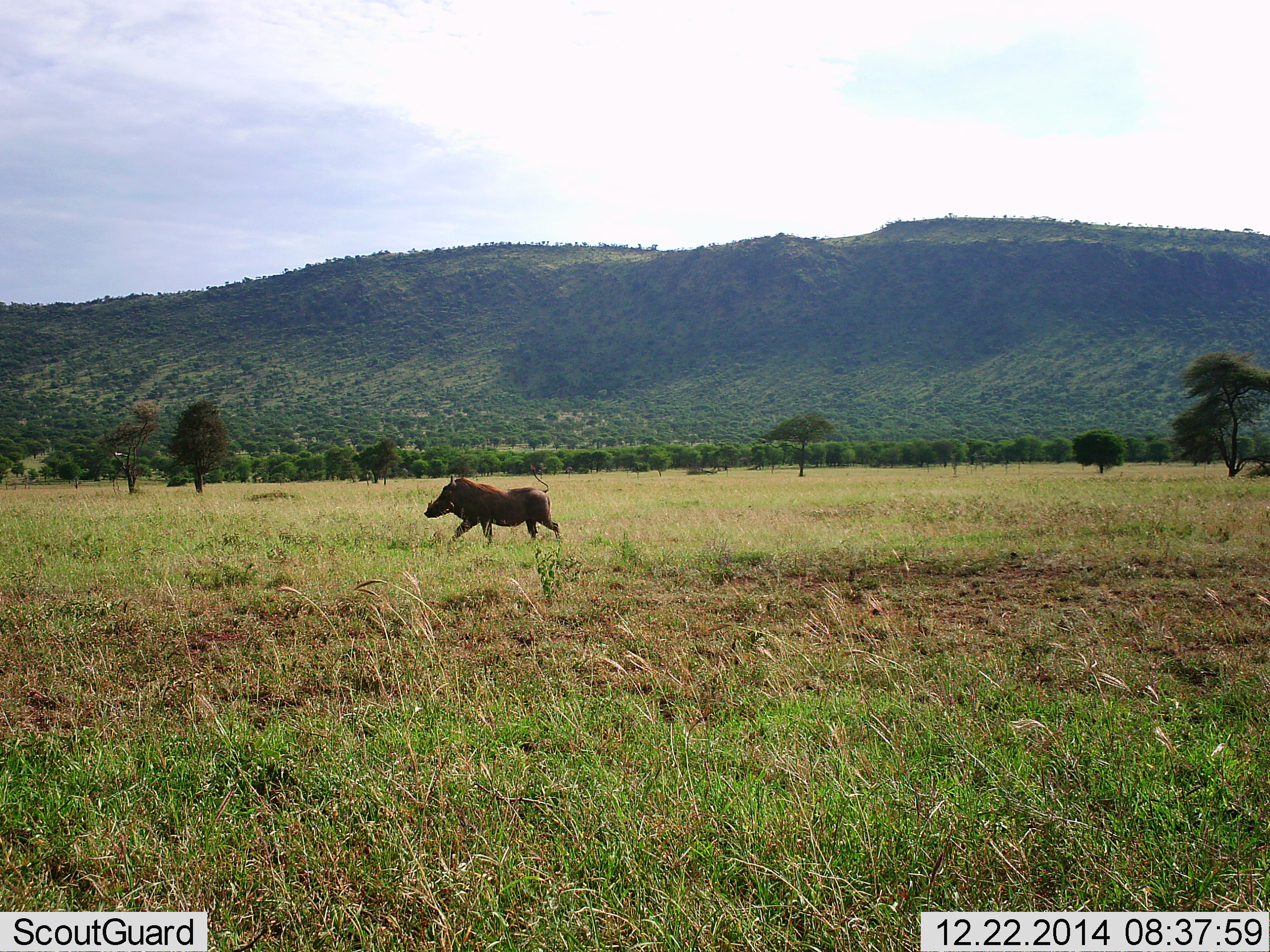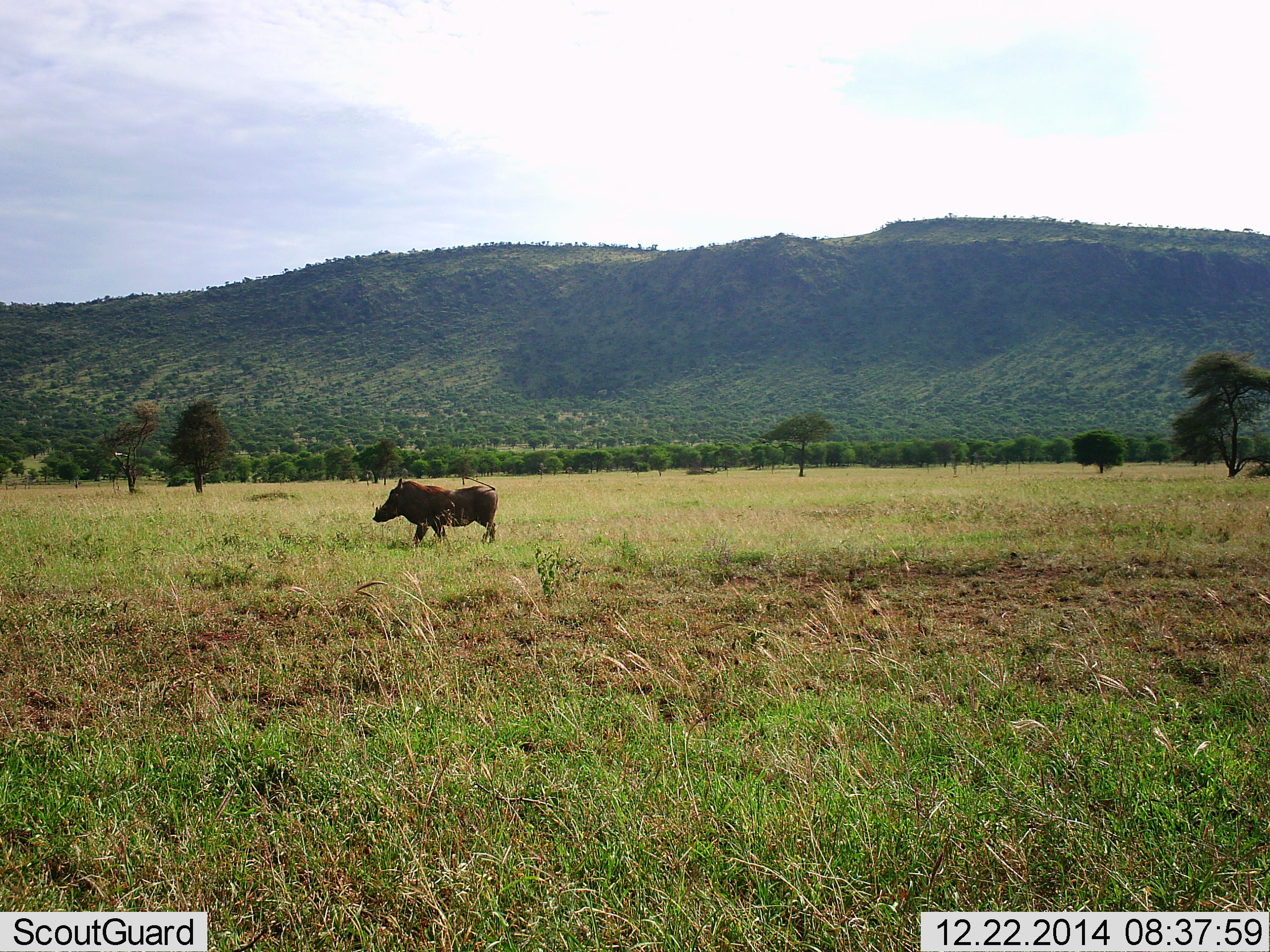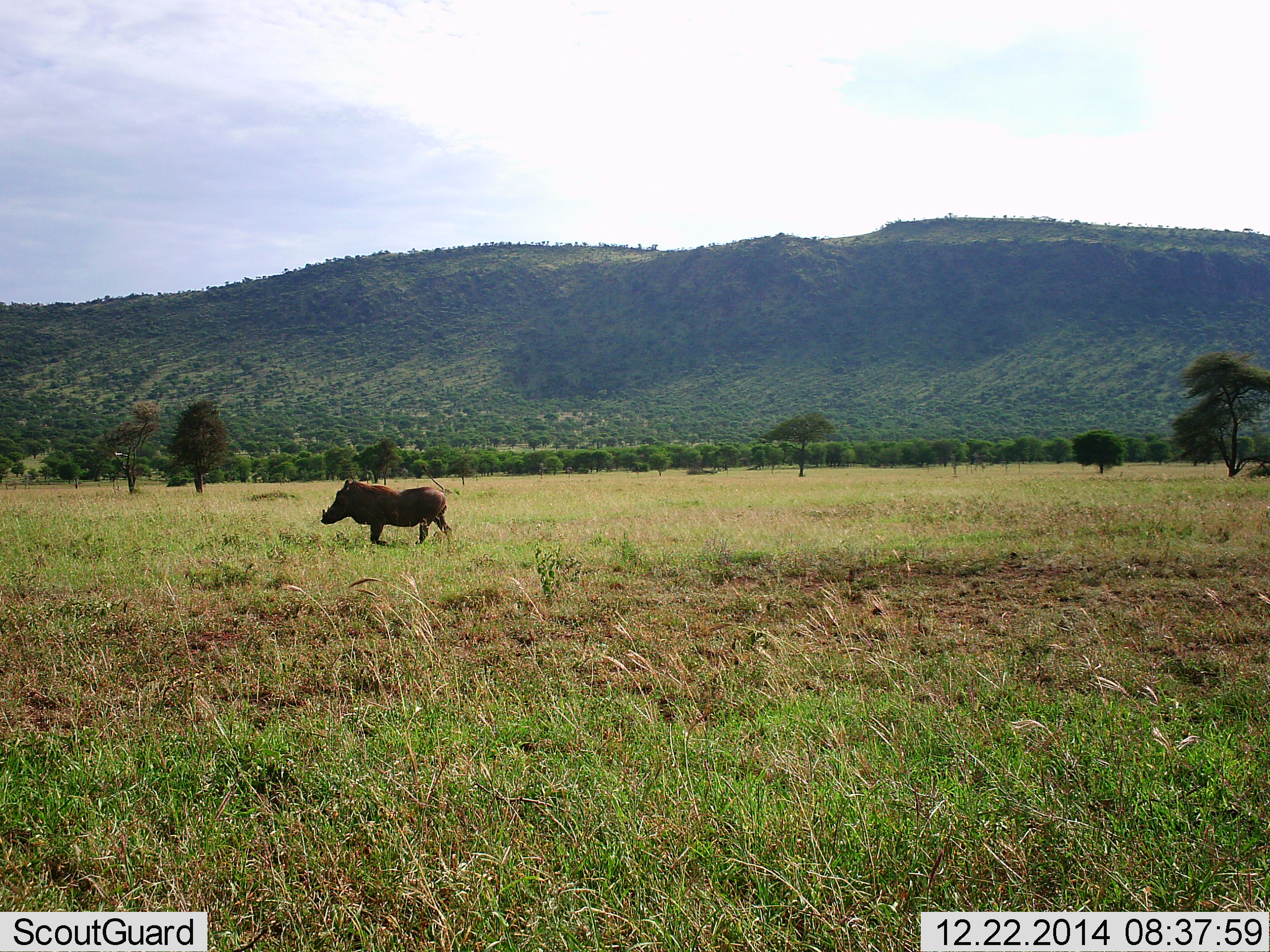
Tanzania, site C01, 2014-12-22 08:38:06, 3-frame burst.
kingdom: Animalia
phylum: Chordata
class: Mammalia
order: Artiodactyla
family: Suidae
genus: Phacochoerus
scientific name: Phacochoerus africanus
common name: warthog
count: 1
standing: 10%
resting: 0%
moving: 100%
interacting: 0%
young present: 0%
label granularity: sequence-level